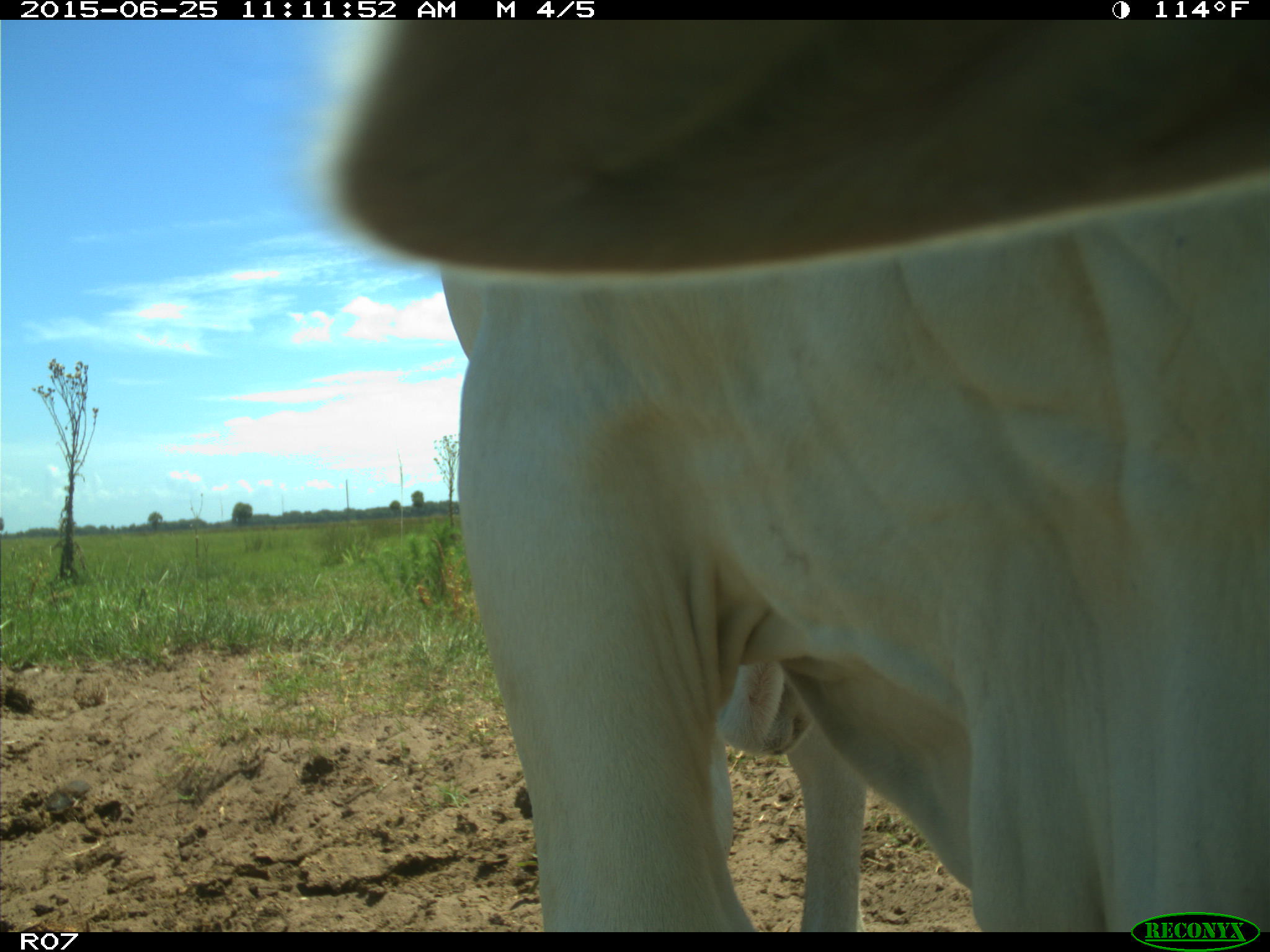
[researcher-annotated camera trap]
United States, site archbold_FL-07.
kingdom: Animalia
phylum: Chordata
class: Mammalia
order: Artiodactyla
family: Bovidae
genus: Bos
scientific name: Bos taurus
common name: domestic cow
Bos taurus (domestic cow).